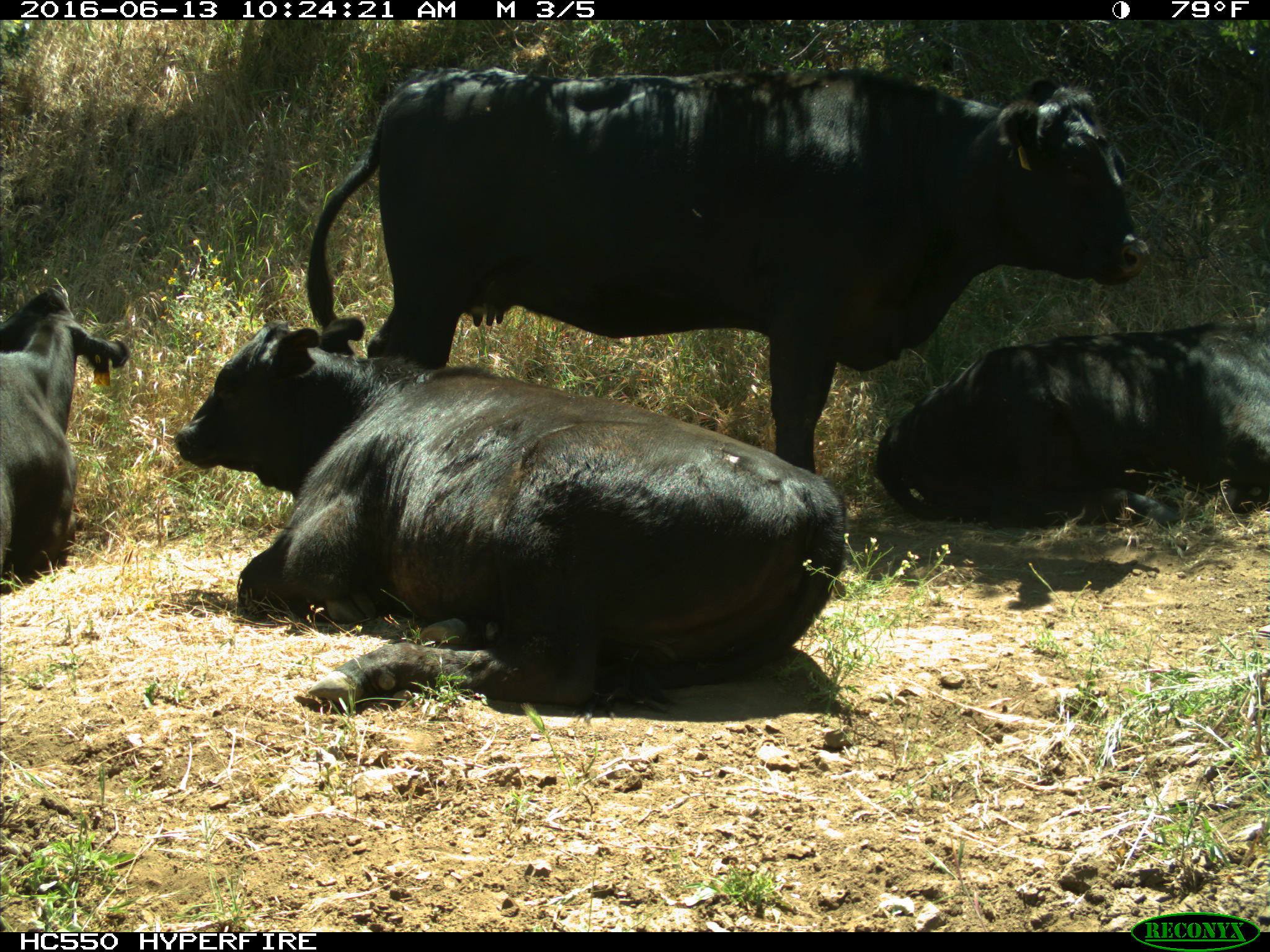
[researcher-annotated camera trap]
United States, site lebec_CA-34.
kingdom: Animalia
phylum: Chordata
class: Mammalia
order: Artiodactyla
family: Bovidae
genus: Bos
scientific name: Bos taurus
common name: domestic cow